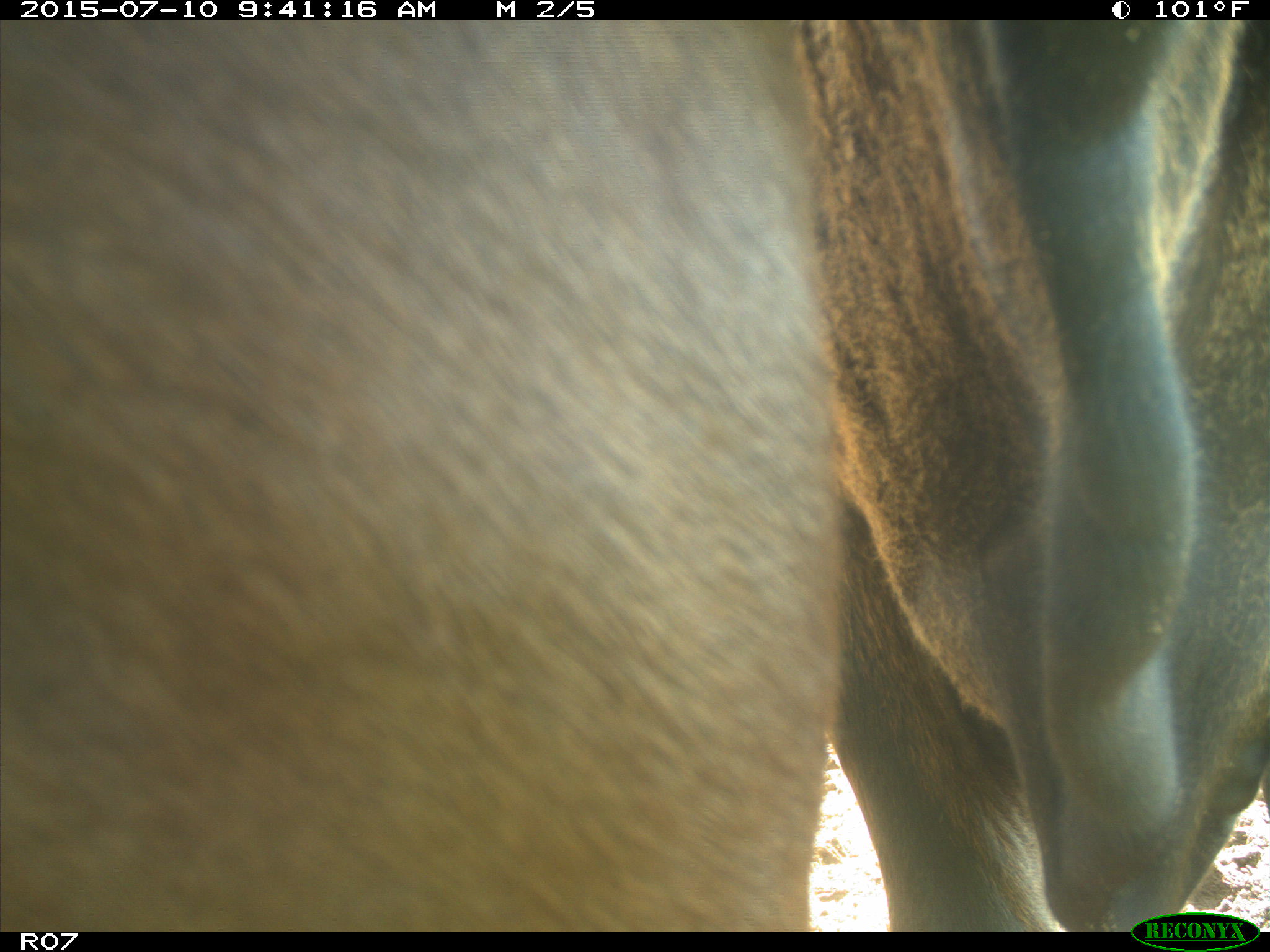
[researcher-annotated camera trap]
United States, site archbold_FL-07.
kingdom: Animalia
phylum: Chordata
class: Mammalia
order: Artiodactyla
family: Bovidae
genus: Bos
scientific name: Bos taurus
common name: domestic cow